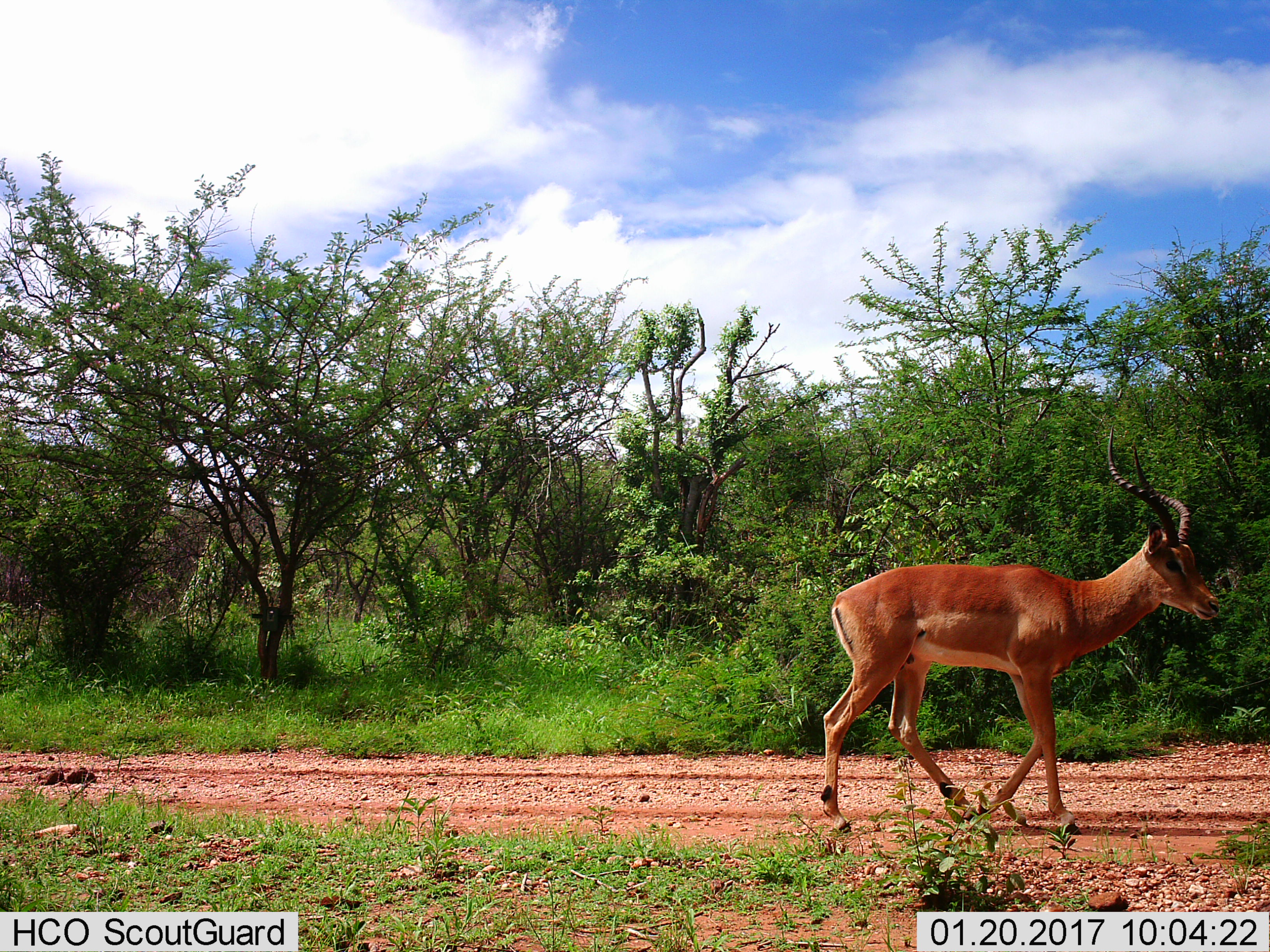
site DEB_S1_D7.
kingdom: Animalia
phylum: Chordata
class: Mammalia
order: Artiodactyla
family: Bovidae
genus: Aepyceros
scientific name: Aepyceros melampus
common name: impala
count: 1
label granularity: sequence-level